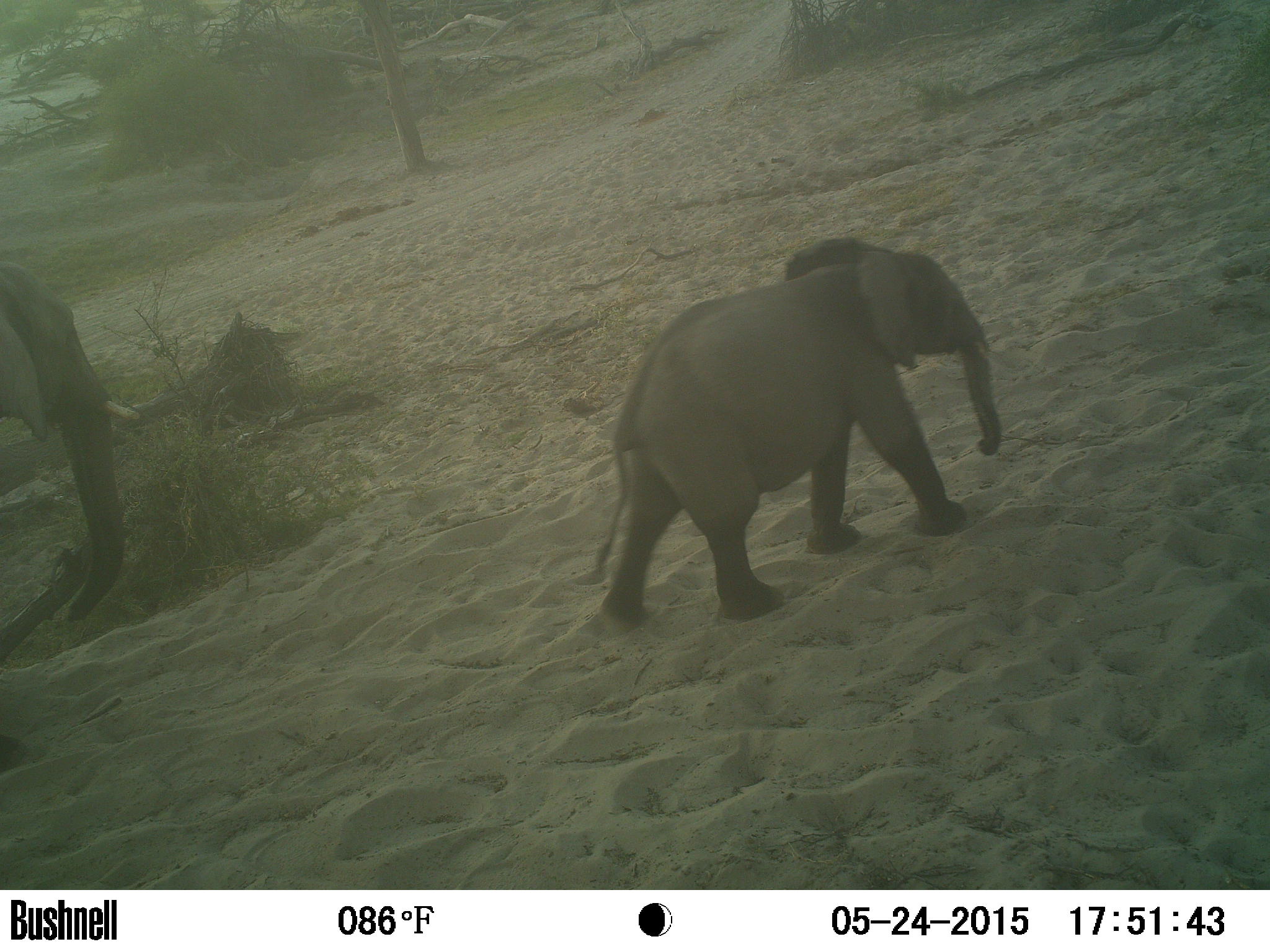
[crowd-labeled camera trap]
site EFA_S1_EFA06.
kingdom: Animalia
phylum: Chordata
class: Mammalia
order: Proboscidea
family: Elephantidae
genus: Loxodonta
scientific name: Loxodonta africana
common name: african bush elephant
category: elephant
Elephant (african bush elephant) (Loxodonta africana), count 1. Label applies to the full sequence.